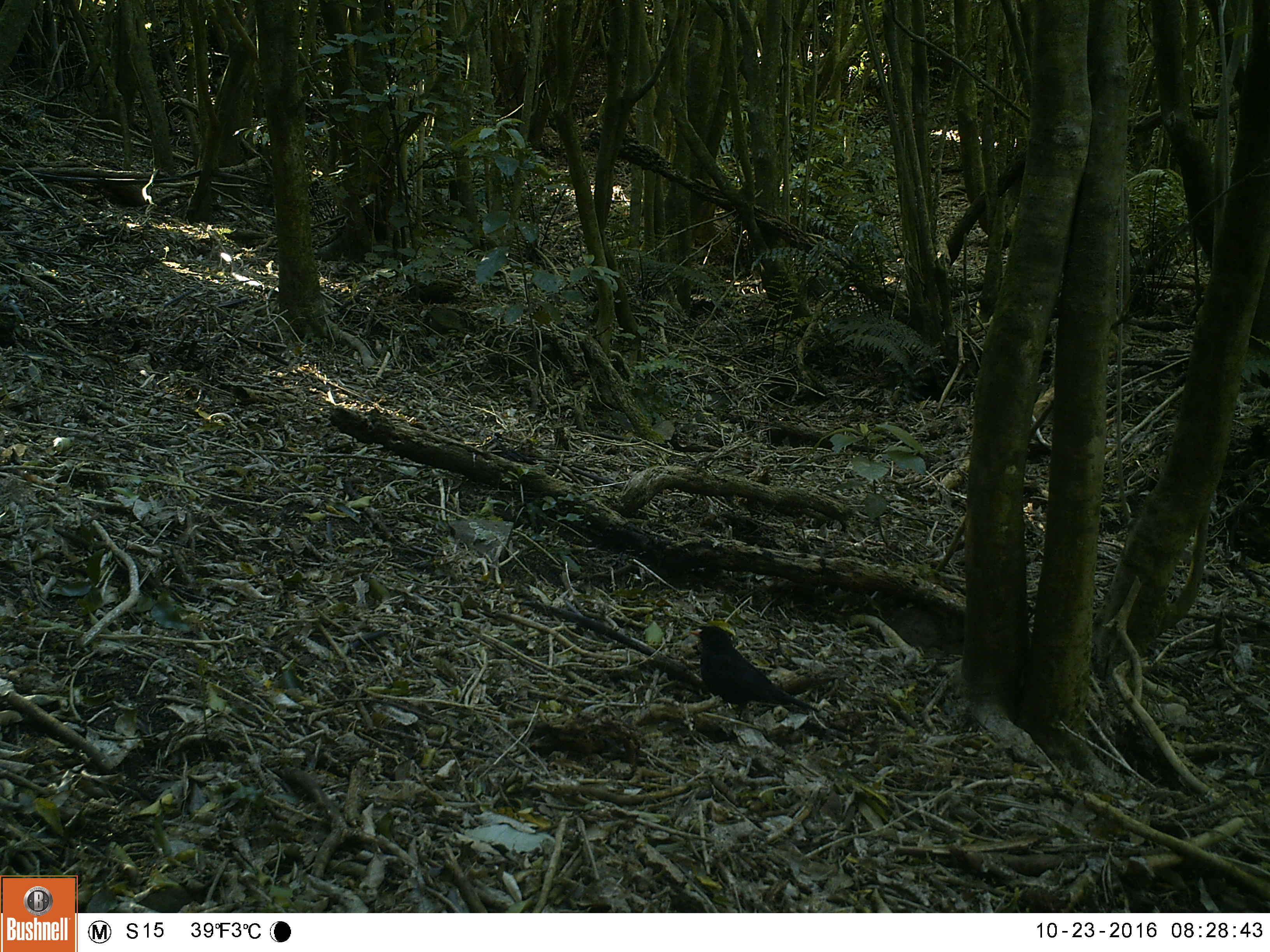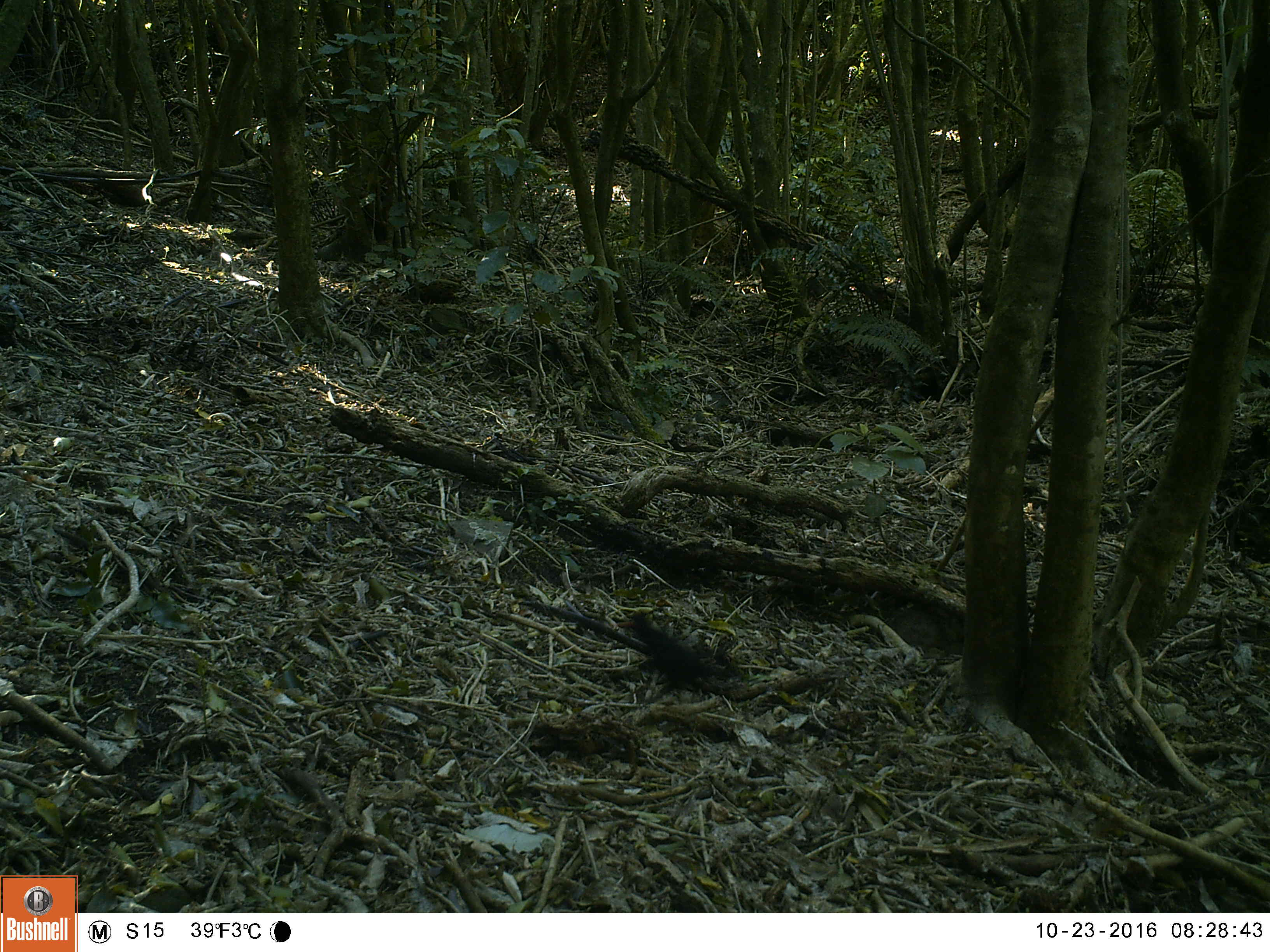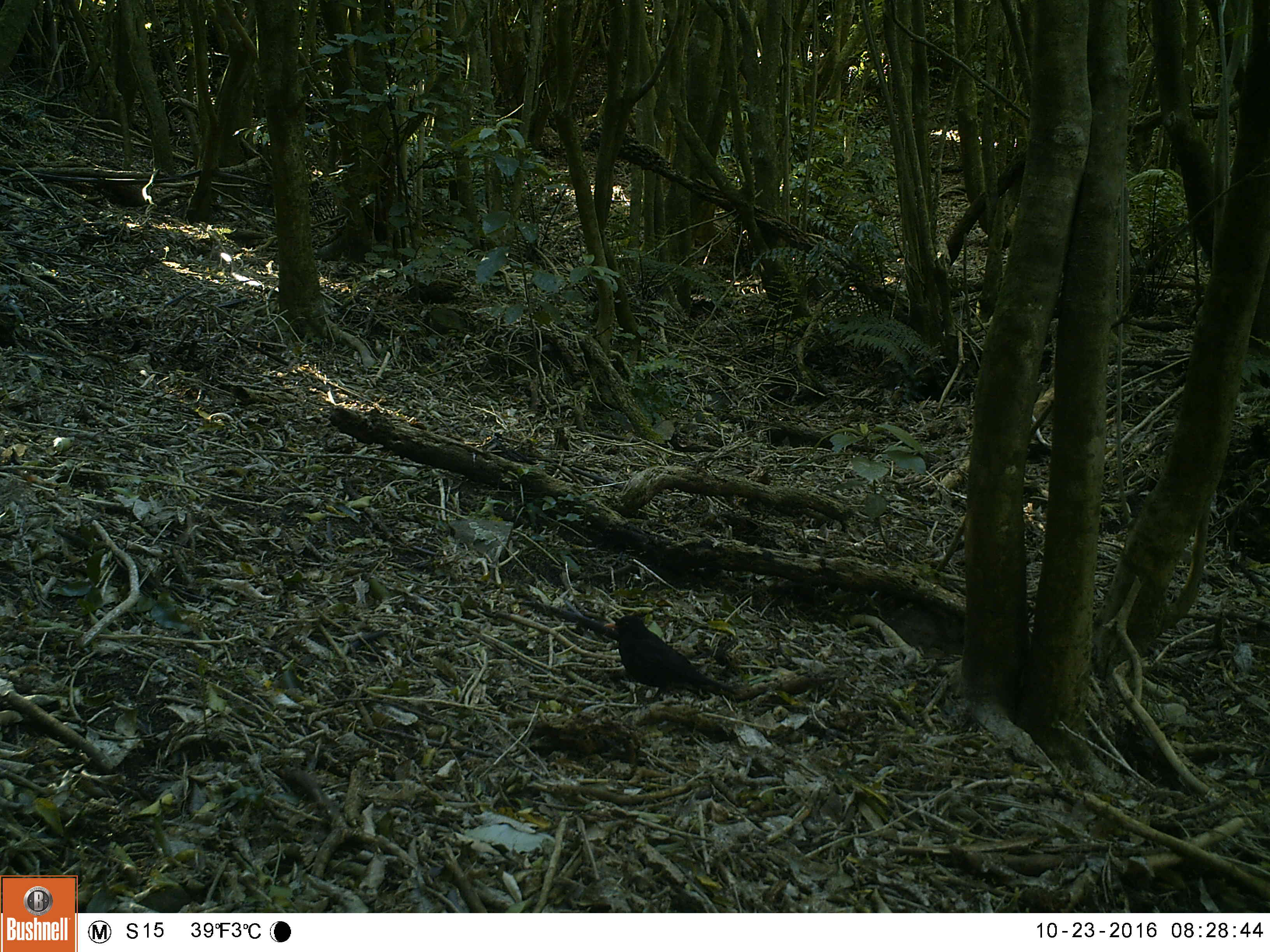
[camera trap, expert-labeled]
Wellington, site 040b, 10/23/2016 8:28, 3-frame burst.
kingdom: Animalia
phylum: Chordata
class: Aves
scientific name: Aves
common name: bird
Bird (Aves).